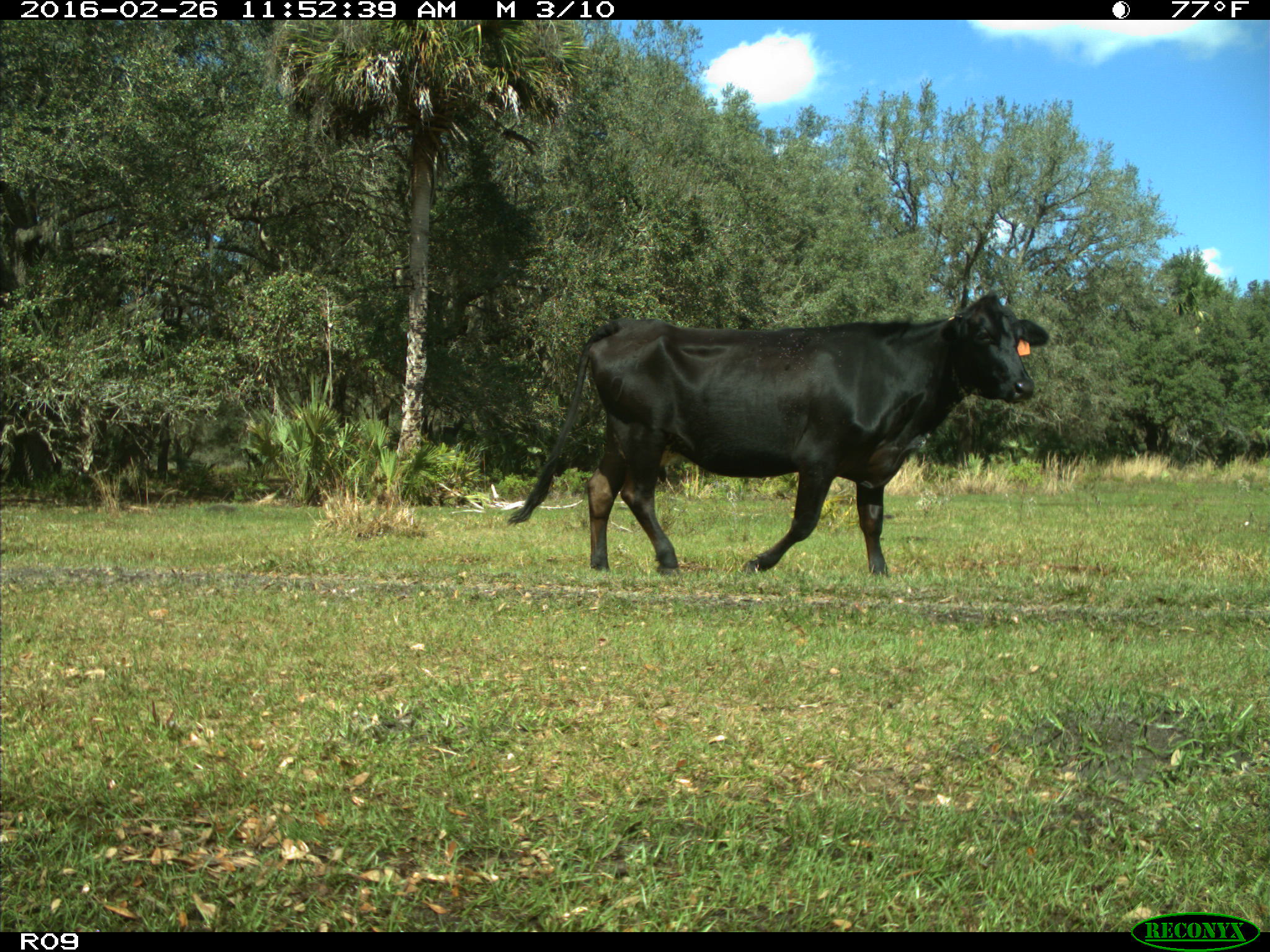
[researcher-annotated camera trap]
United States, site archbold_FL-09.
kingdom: Animalia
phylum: Chordata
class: Mammalia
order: Artiodactyla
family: Bovidae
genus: Bos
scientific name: Bos taurus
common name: domestic cow